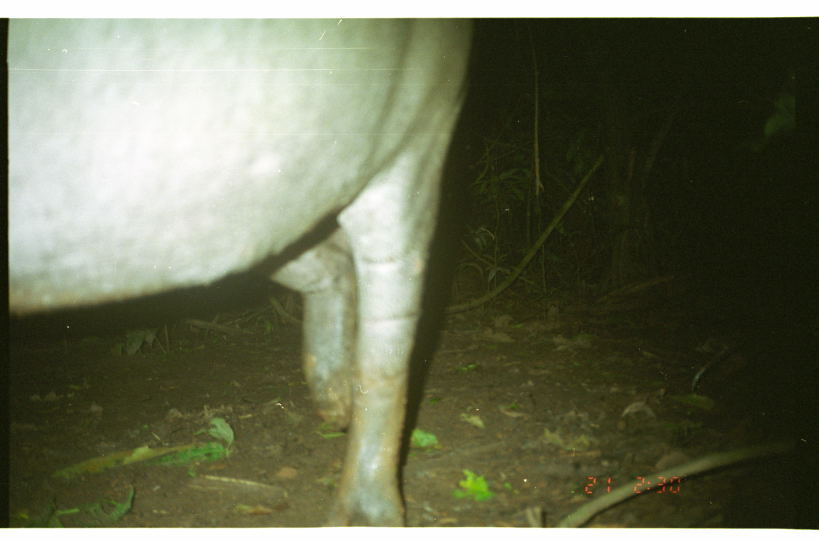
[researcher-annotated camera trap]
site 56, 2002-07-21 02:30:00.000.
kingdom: Animalia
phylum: Chordata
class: Mammalia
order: Perissodactyla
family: Tapiridae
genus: Tapirus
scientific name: Tapirus terrestris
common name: south american tapir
Tapirus terrestris (south american tapir).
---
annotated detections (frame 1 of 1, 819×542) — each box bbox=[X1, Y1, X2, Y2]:
tapirus terrestris: bbox=[5, 17, 478, 528]